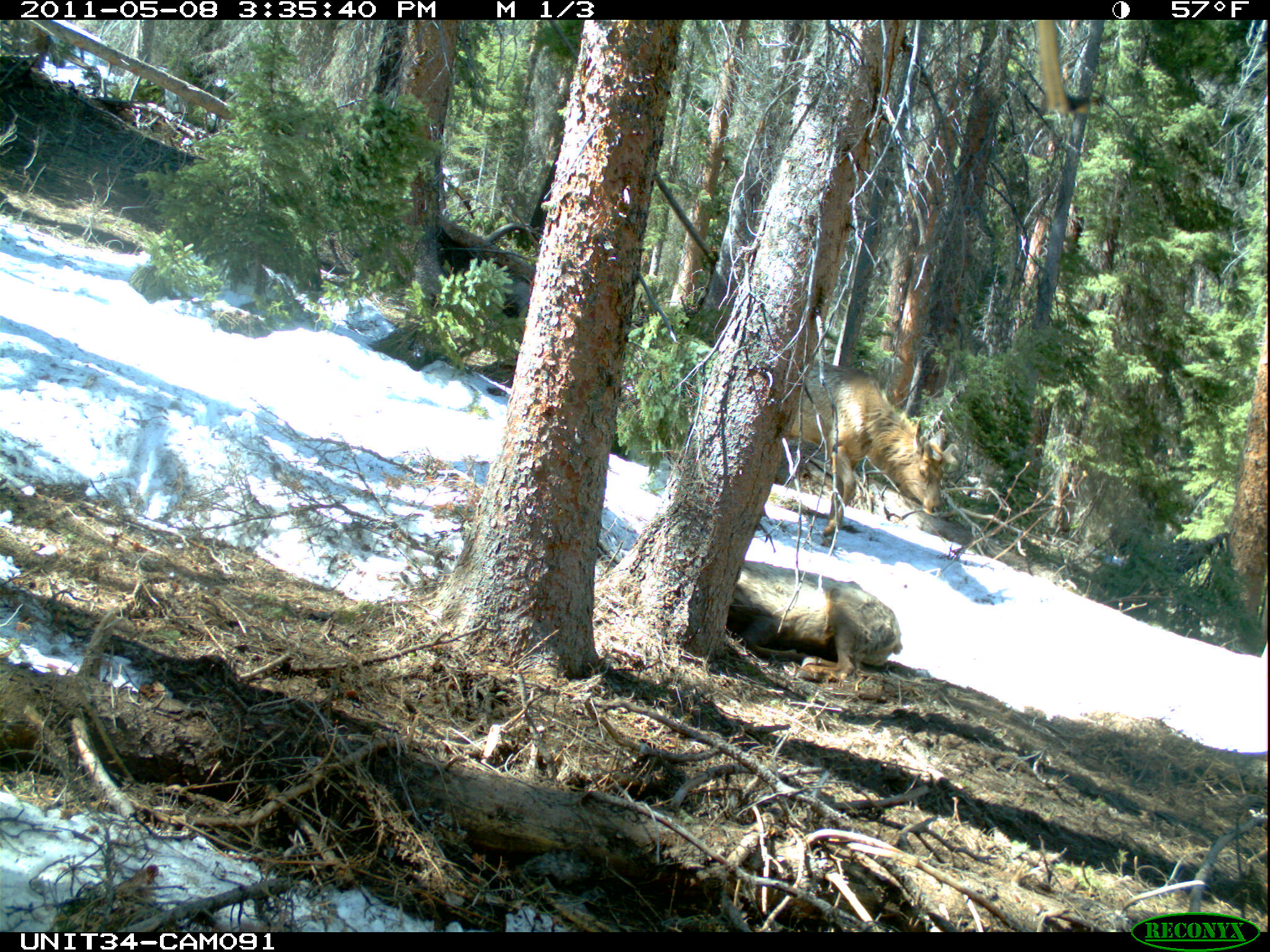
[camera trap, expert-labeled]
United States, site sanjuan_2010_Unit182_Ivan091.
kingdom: Animalia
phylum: Chordata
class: Mammalia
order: Artiodactyla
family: Cervidae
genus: Cervus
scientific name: Cervus elaphus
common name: red deer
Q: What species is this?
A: Cervus elaphus (red deer).